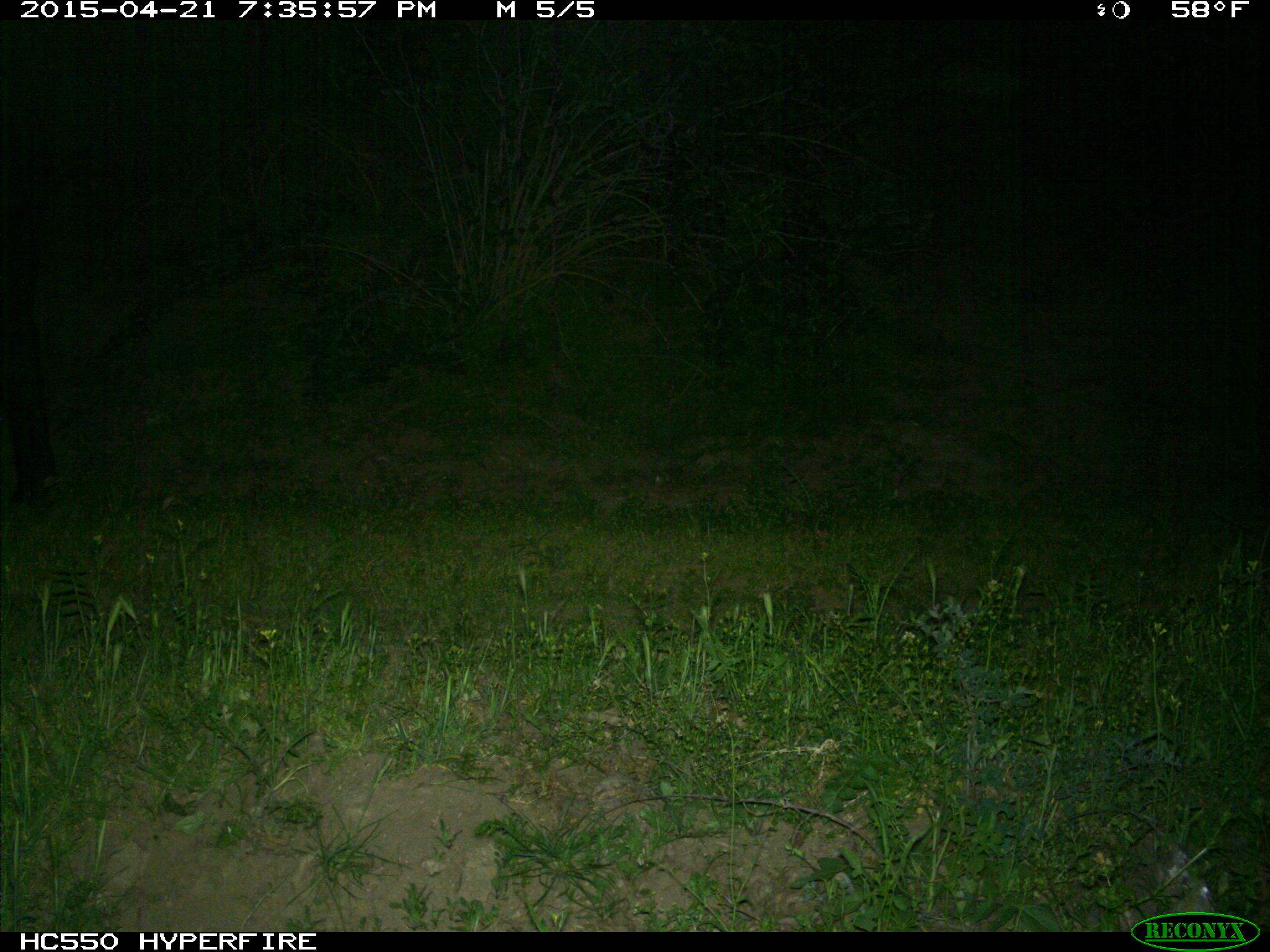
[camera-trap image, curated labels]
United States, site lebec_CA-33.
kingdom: Animalia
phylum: Chordata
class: Mammalia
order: Artiodactyla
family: Bovidae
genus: Bos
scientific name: Bos taurus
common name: domestic cow